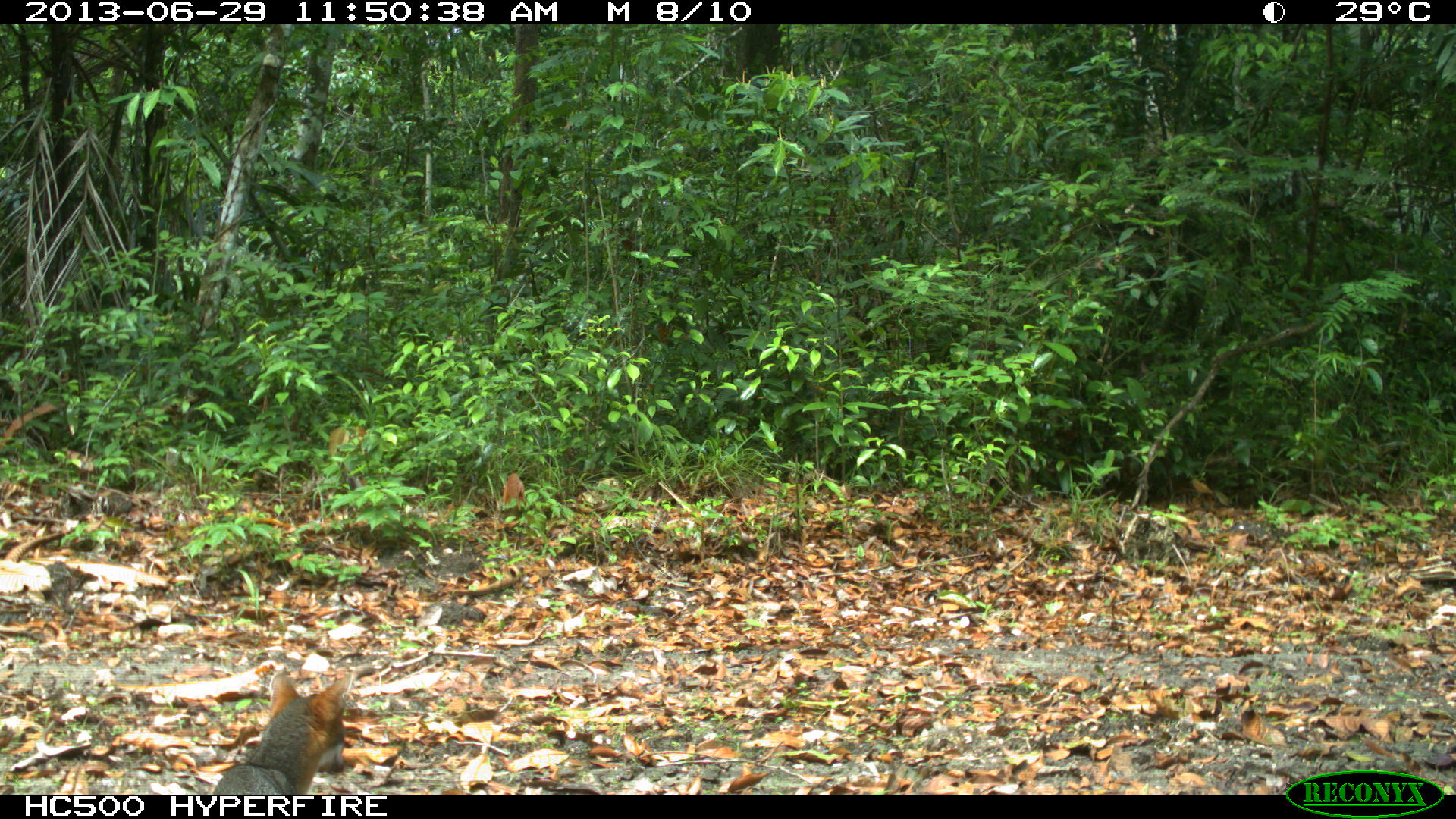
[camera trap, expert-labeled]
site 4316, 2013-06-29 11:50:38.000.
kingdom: Animalia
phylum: Chordata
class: Mammalia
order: Carnivora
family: Canidae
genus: Urocyon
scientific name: Urocyon cinereoargenteus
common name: gray fox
Urocyon cinereoargenteus (gray fox), count 1.